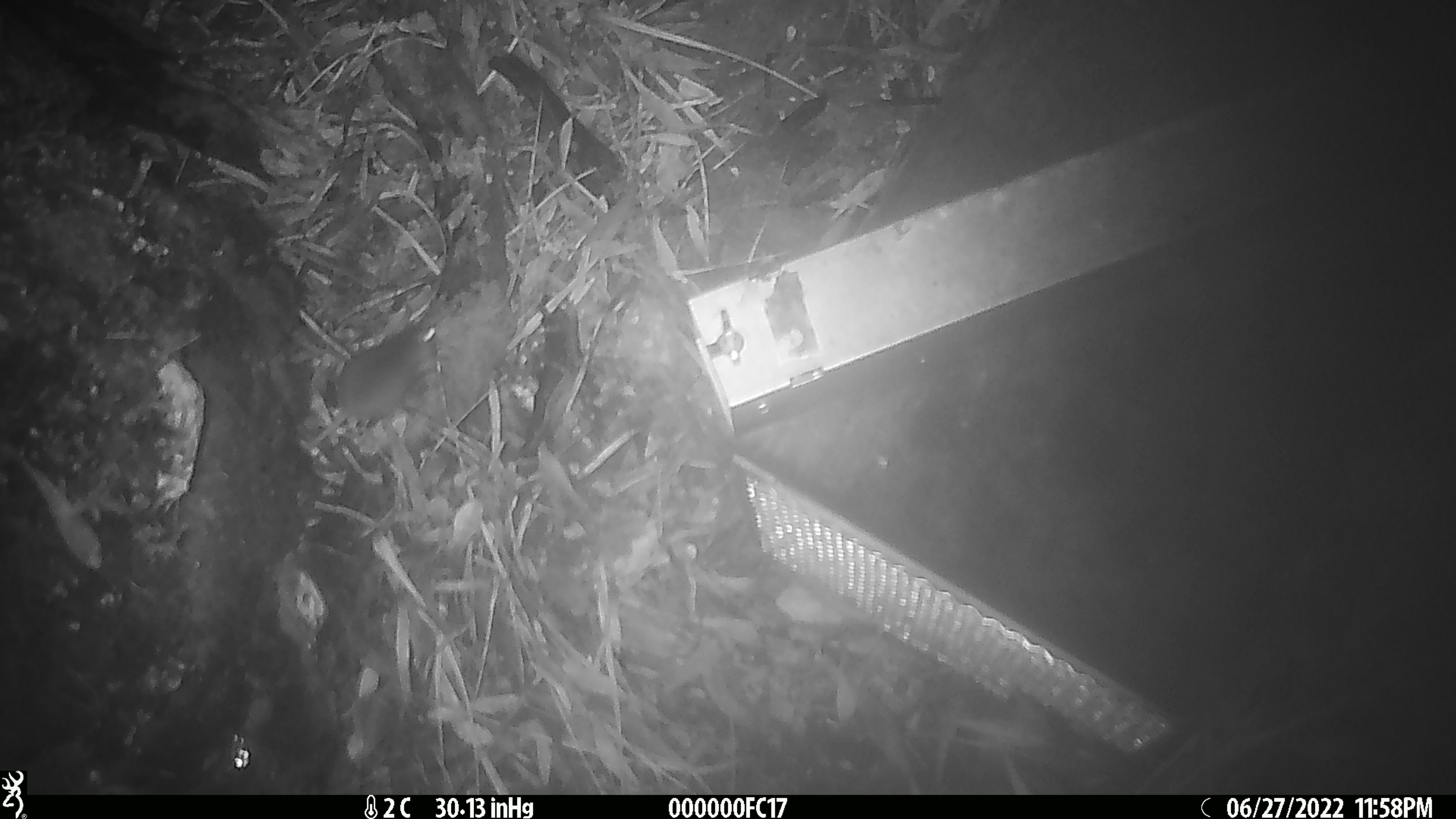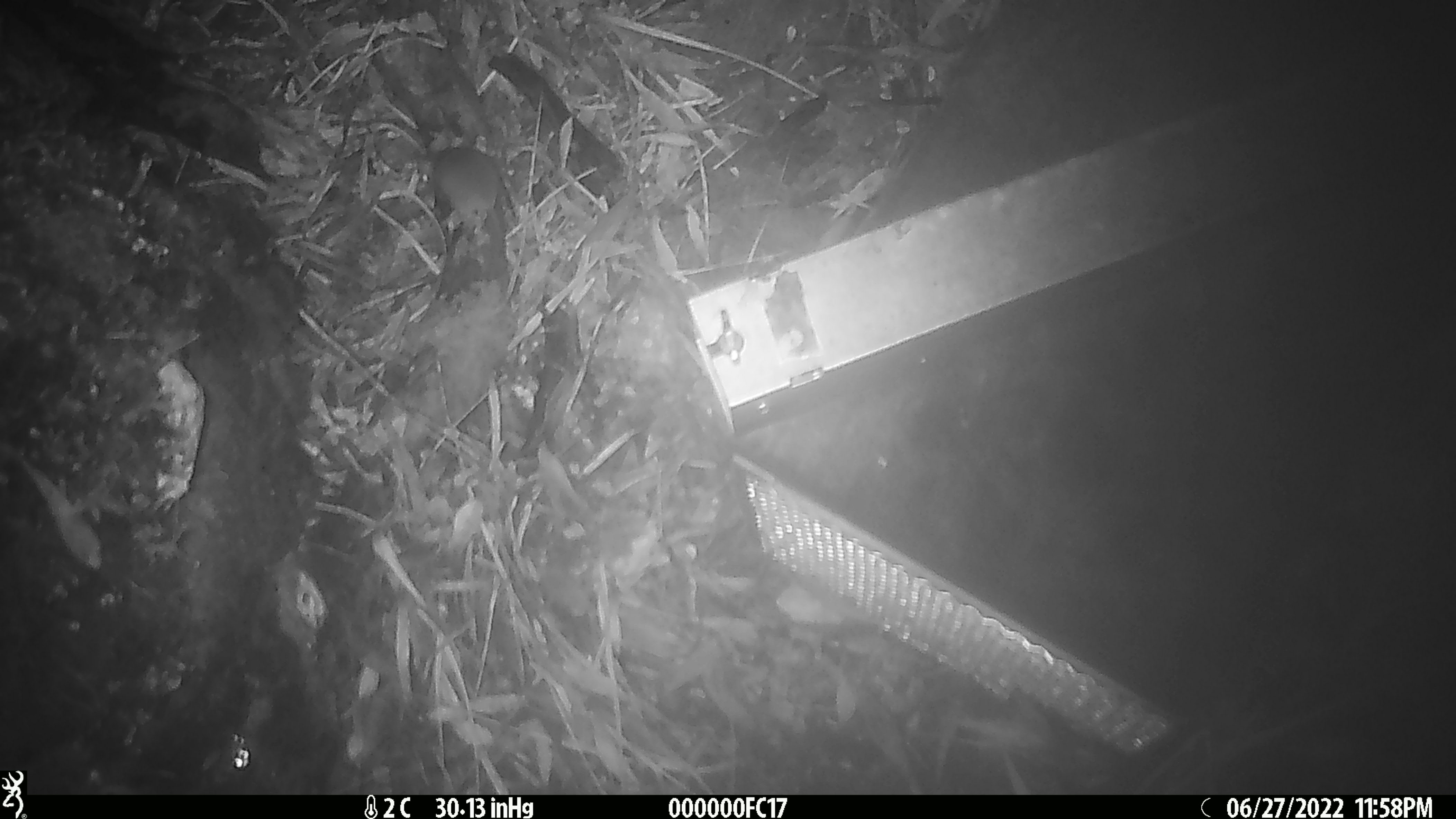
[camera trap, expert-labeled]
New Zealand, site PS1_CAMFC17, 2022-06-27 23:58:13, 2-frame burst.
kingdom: Animalia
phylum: Chordata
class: Mammalia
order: Rodentia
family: Muridae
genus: Mus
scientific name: Mus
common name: mouse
Mouse (Mus).